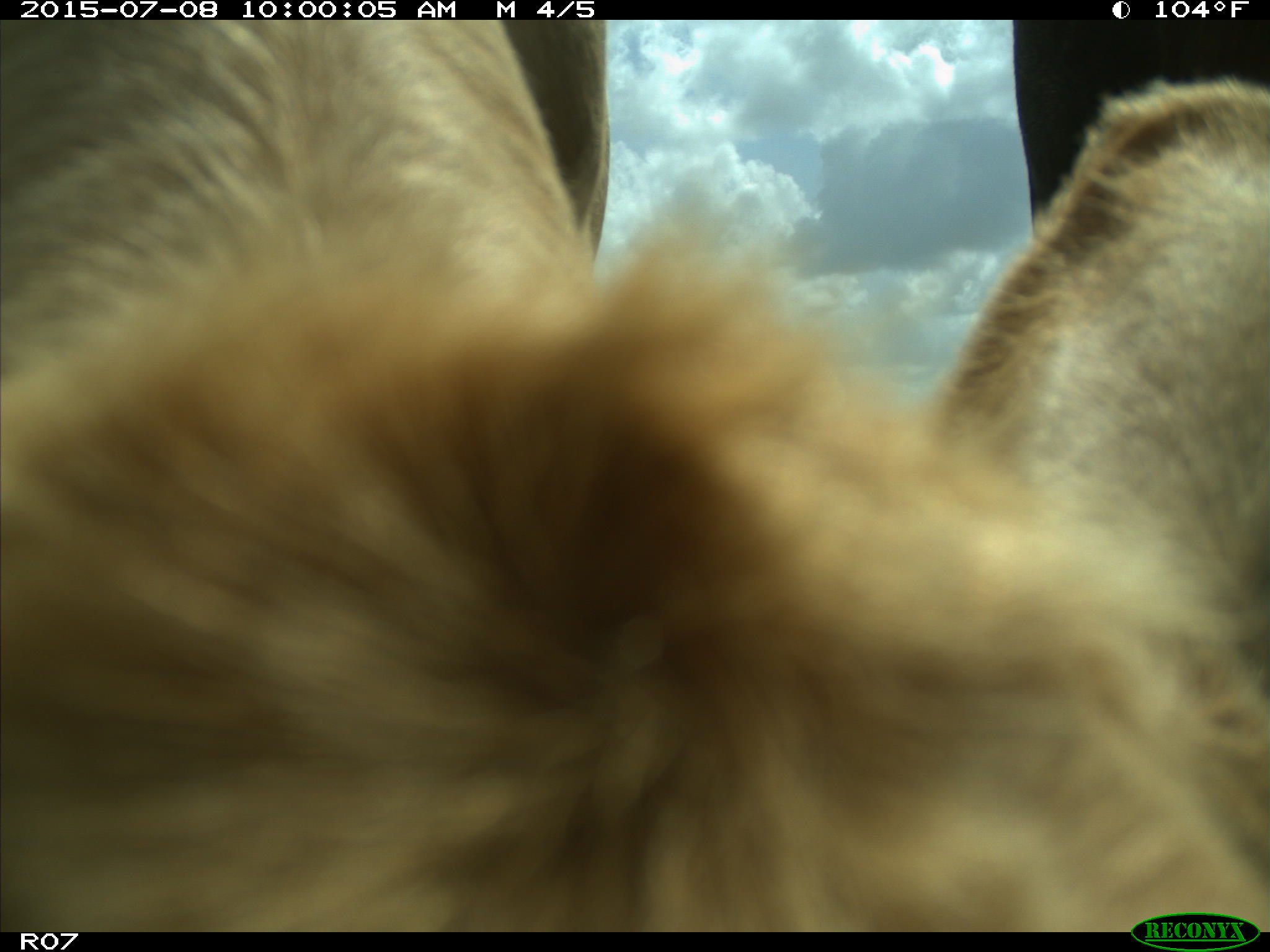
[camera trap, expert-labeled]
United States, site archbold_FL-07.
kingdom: Animalia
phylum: Chordata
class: Mammalia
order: Artiodactyla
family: Bovidae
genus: Bos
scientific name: Bos taurus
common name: domestic cow